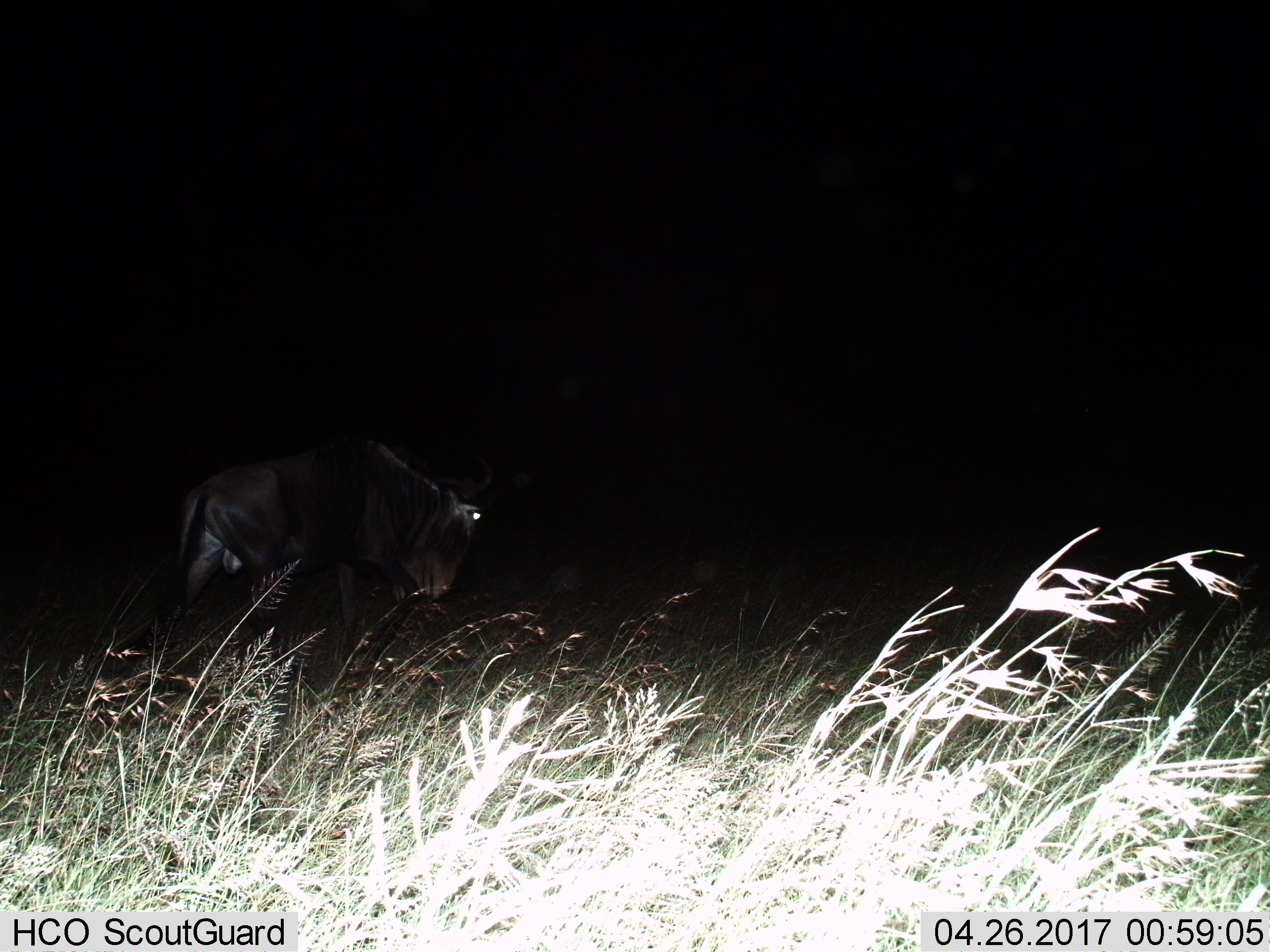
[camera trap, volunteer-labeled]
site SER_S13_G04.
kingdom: Animalia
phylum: Chordata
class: Mammalia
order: Artiodactyla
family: Bovidae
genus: Connochaetes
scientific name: Connochaetes taurinus taurinus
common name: blue wildebeest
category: wildebeestblue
Wildebeestblue (blue wildebeest) (Connochaetes taurinus taurinus), count 1. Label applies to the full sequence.